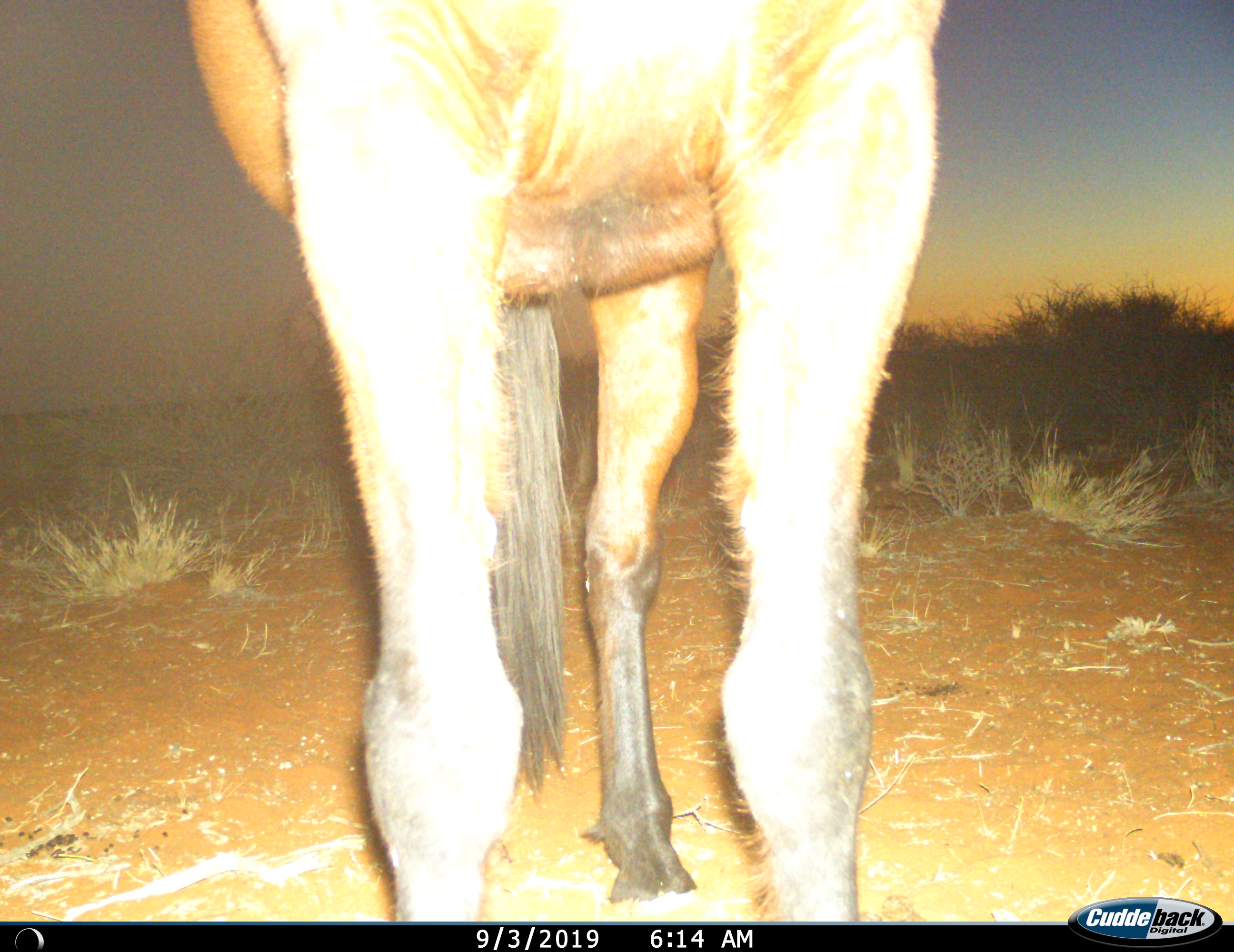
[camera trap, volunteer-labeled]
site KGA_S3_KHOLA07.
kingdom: Animalia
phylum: Chordata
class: Mammalia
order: Artiodactyla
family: Bovidae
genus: Alcelaphus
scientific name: Alcelaphus buselaphus caama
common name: red hartebeest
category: hartebeestred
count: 1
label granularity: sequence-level